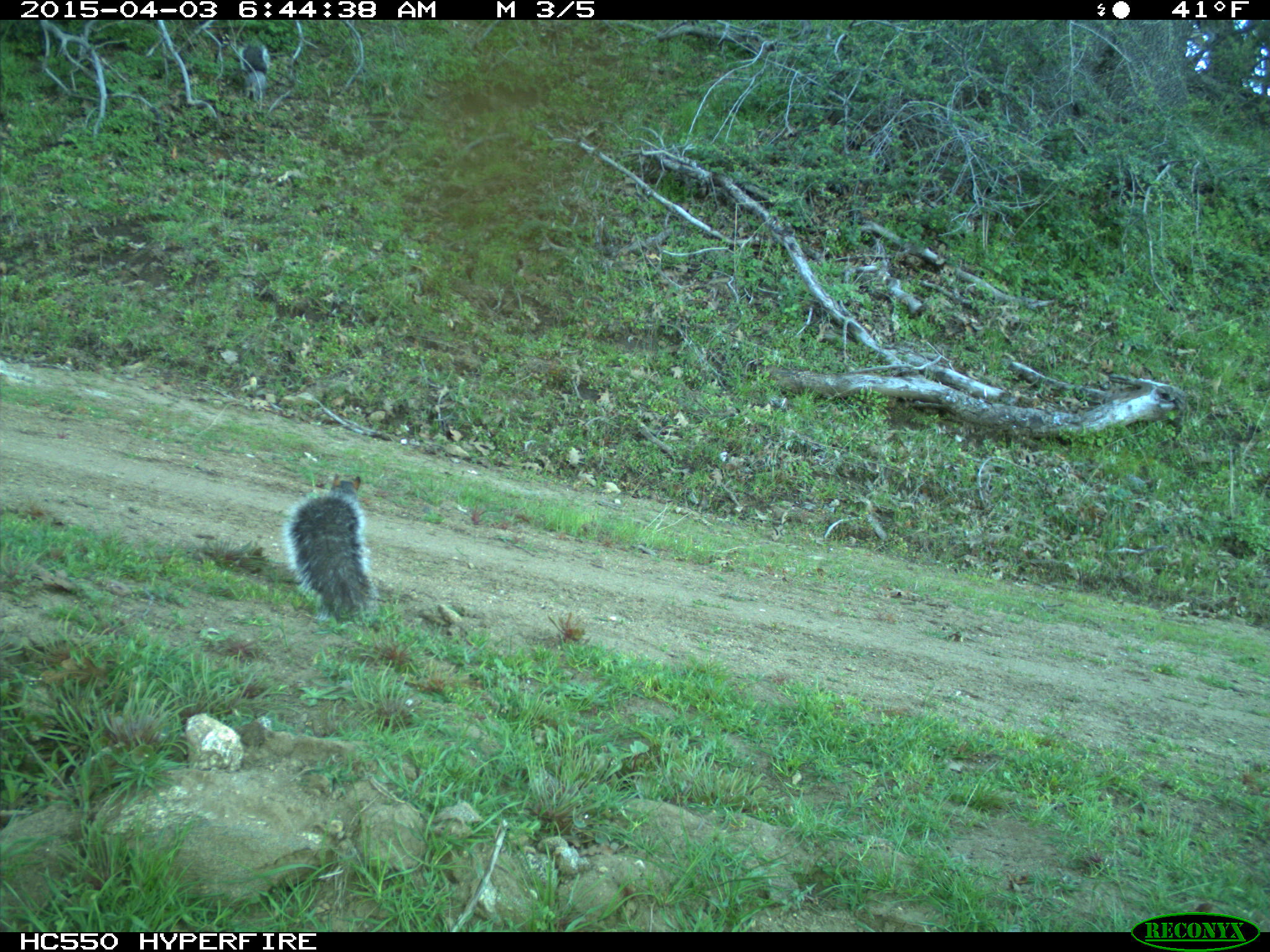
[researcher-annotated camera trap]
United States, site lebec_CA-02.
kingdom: Animalia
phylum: Chordata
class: Mammalia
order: Rodentia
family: Sciuridae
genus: Sciurus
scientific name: Sciurus carolinensis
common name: eastern gray squirrel